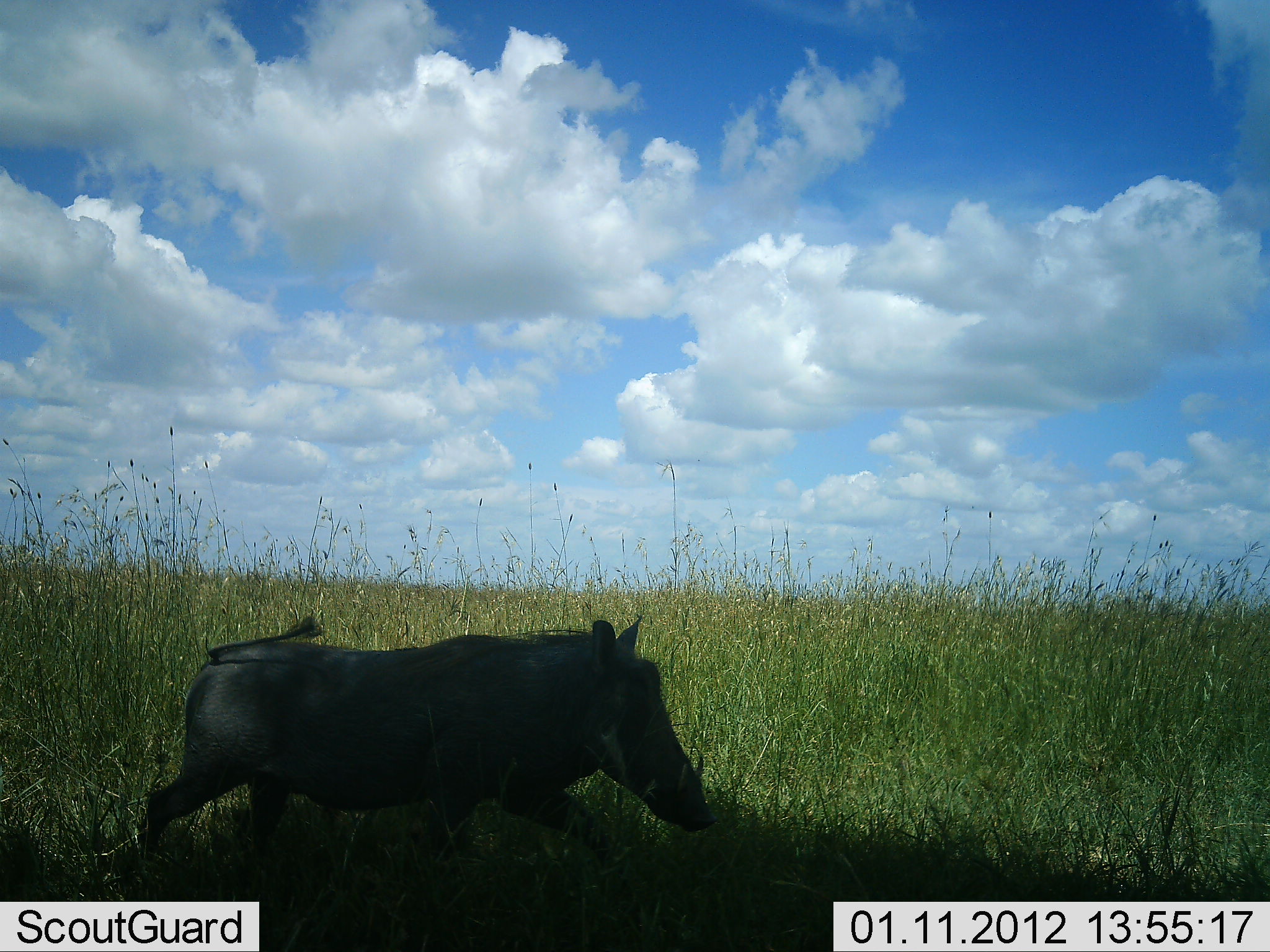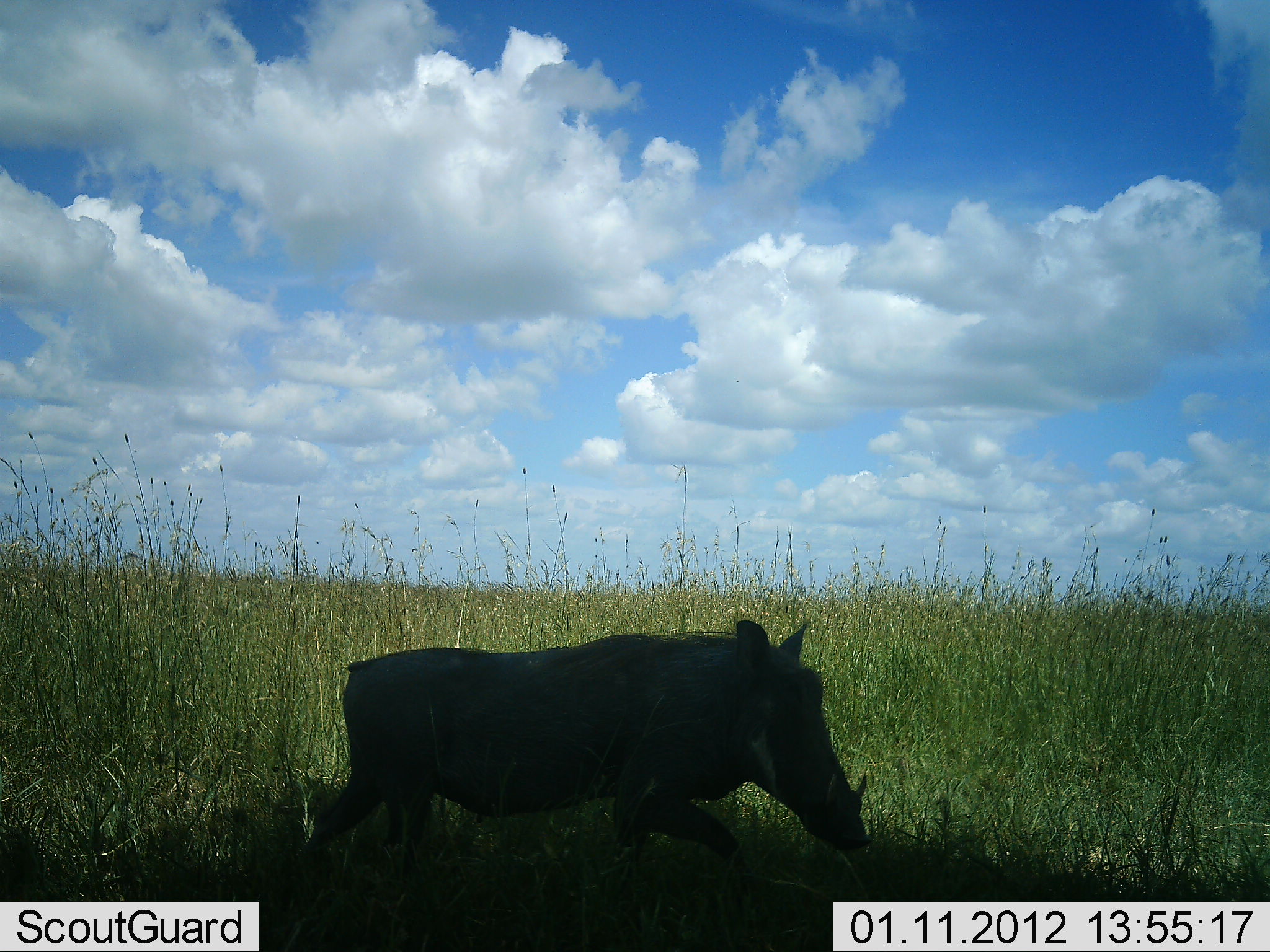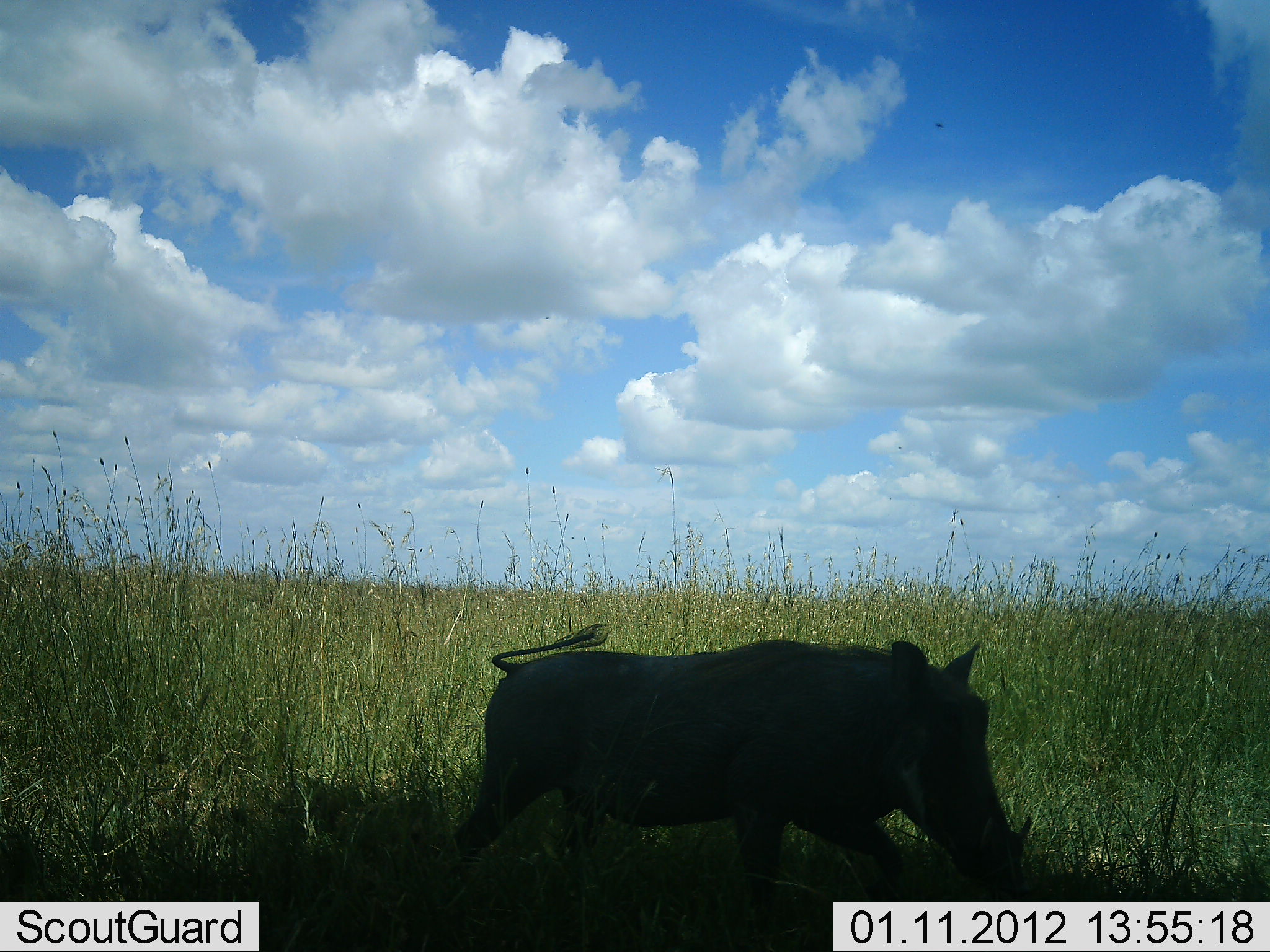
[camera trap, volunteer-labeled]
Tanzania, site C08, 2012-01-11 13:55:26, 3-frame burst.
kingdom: Animalia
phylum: Chordata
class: Mammalia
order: Artiodactyla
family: Suidae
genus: Phacochoerus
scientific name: Phacochoerus africanus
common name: warthog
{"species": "warthog (Phacochoerus africanus)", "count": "1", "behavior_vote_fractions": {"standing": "0%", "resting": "0%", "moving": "100%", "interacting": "0%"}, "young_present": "0%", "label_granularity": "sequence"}